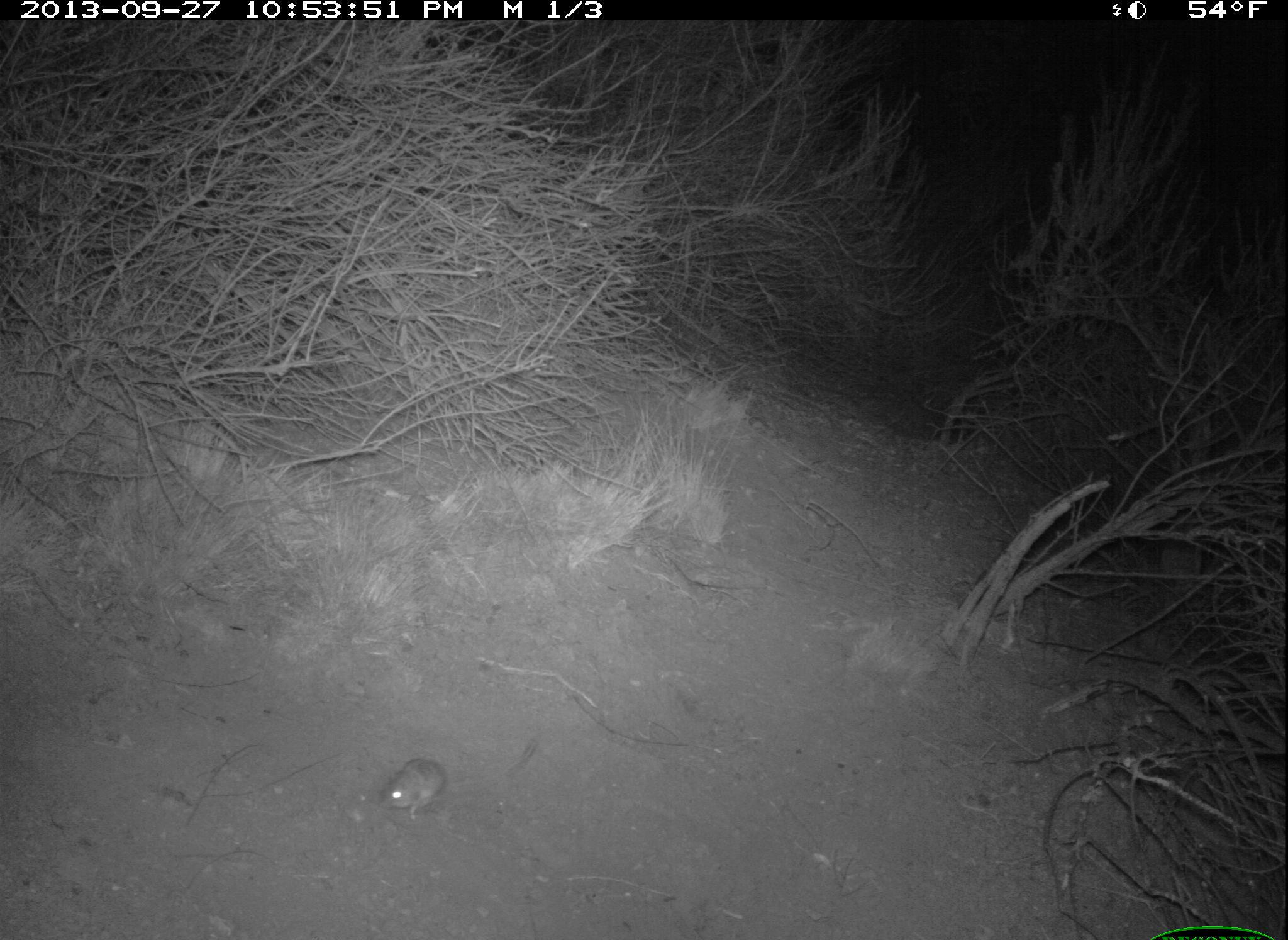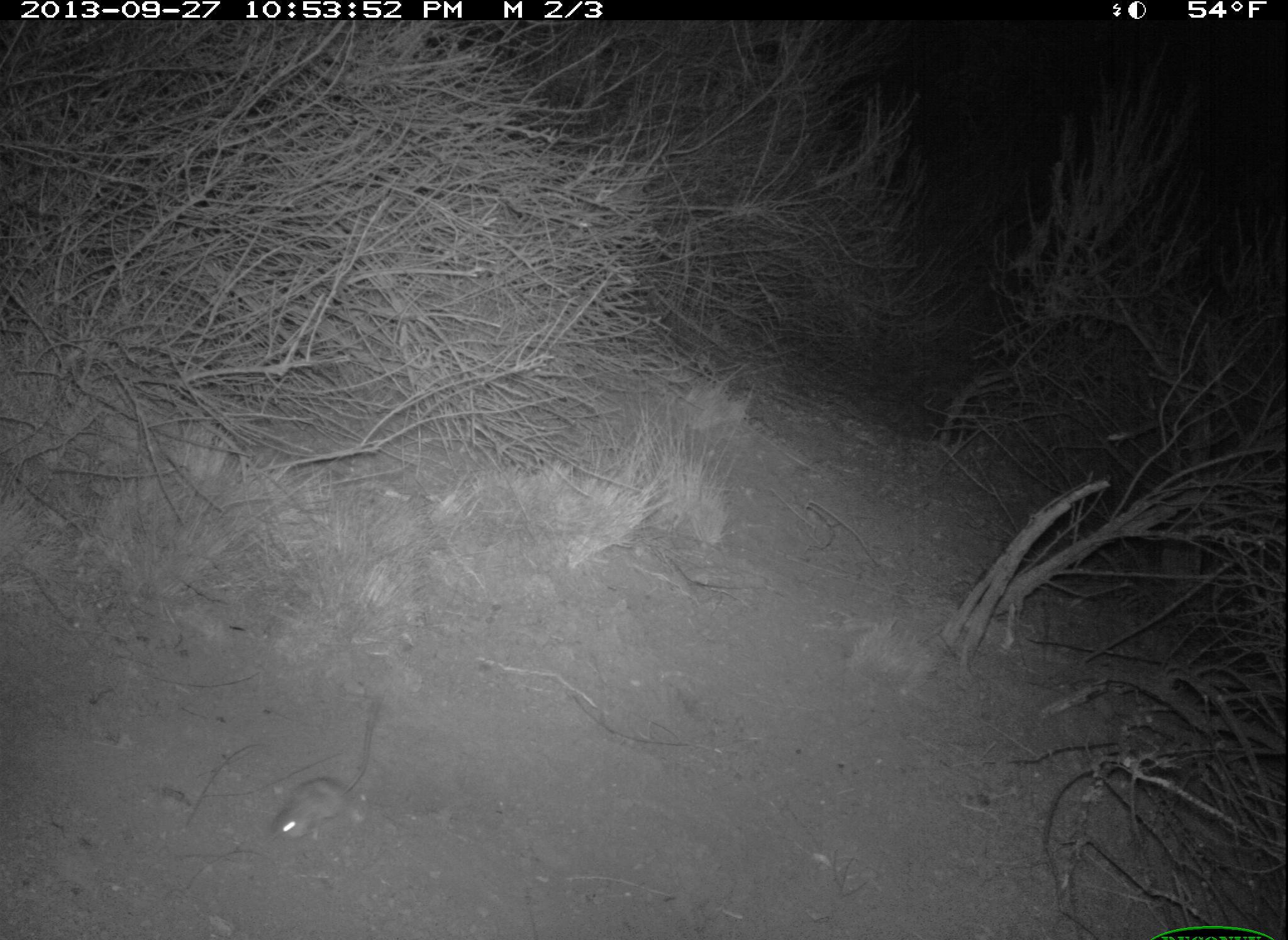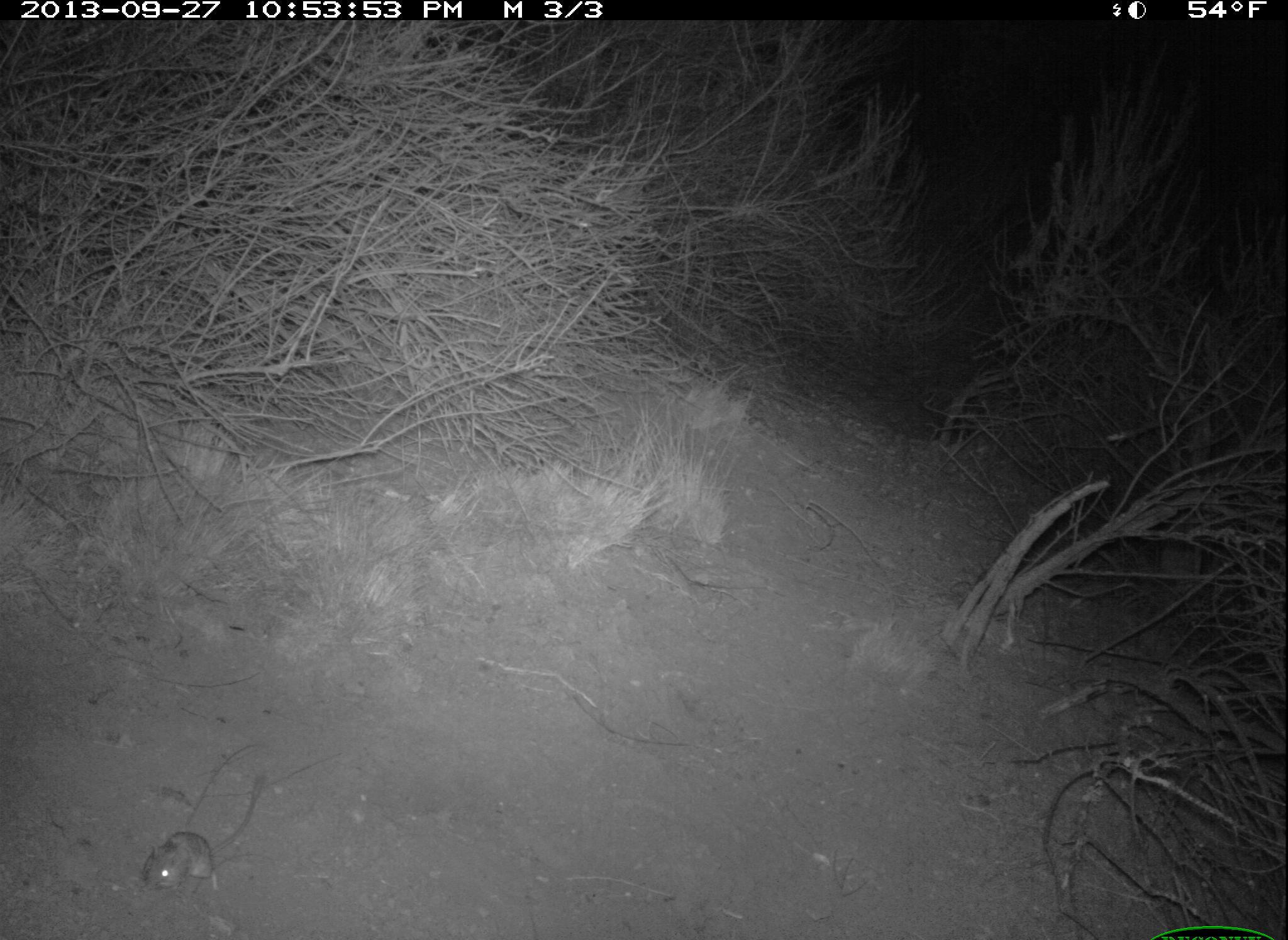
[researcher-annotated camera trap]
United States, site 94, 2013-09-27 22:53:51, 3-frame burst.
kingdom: Animalia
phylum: Chordata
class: Mammalia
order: Rodentia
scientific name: Rodentia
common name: rodent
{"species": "rodent (Rodentia)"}